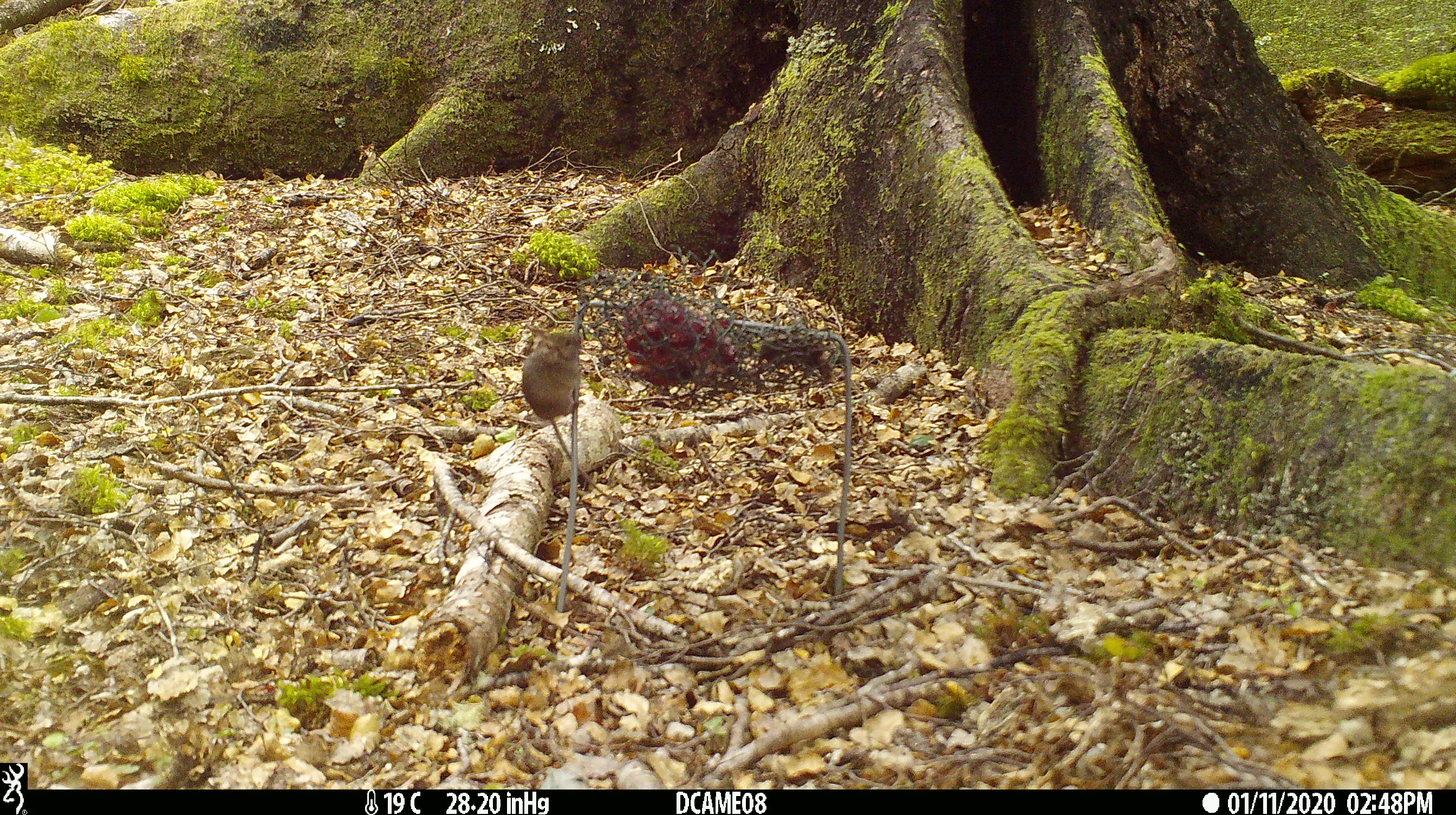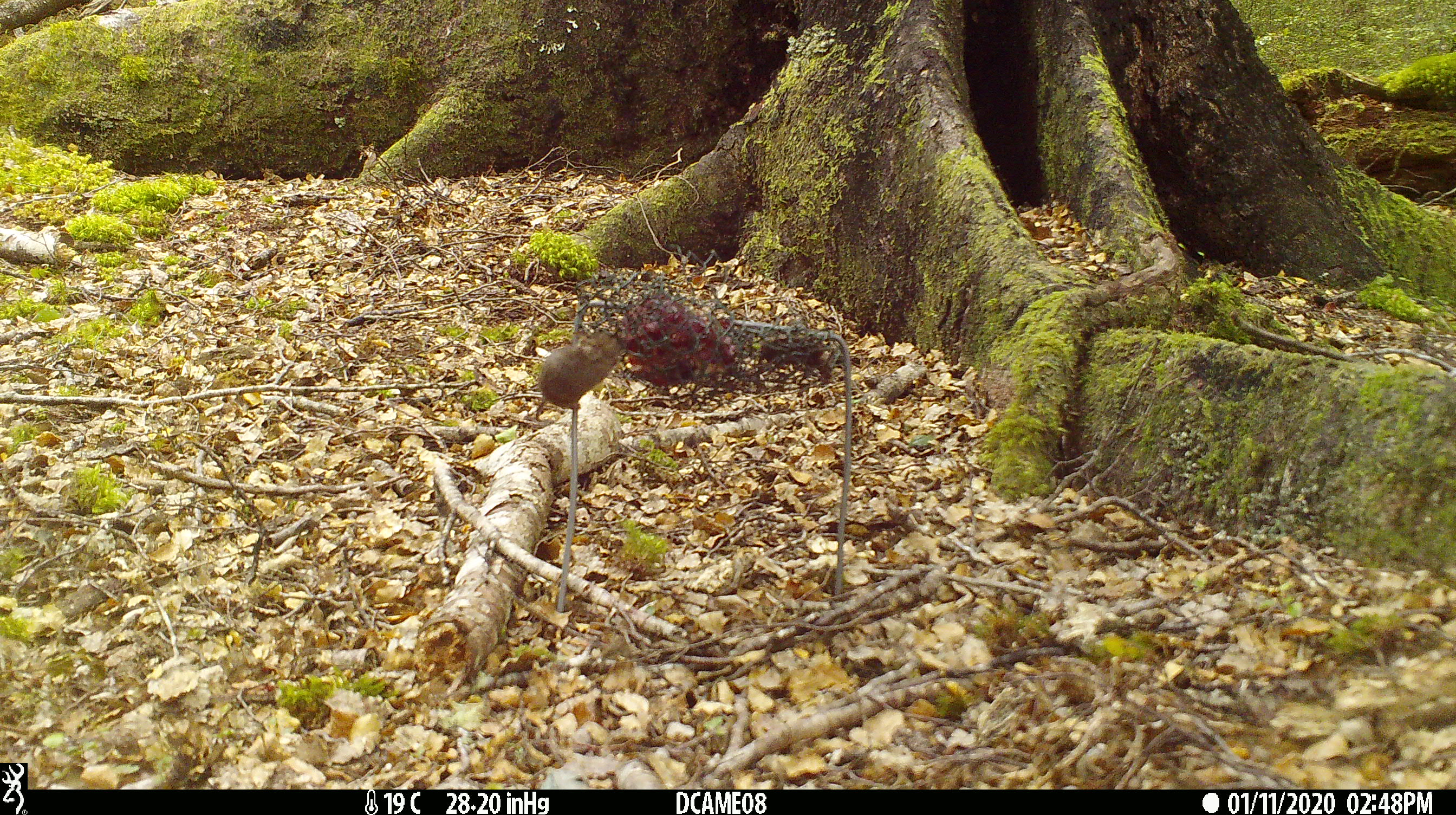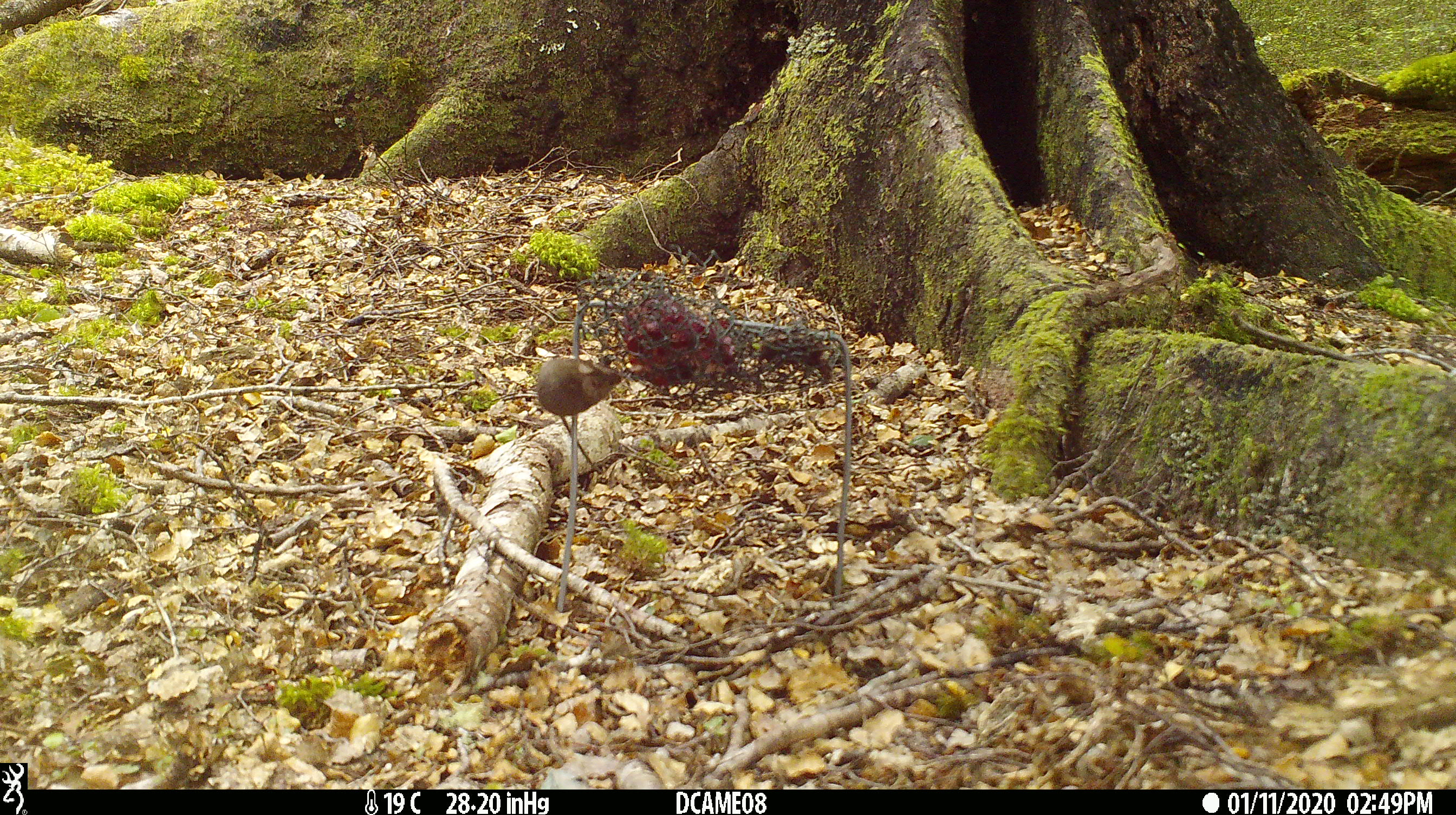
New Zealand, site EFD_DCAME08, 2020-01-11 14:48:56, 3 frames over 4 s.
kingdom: Animalia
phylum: Chordata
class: Mammalia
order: Rodentia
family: Muridae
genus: Mus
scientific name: Mus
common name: mouse